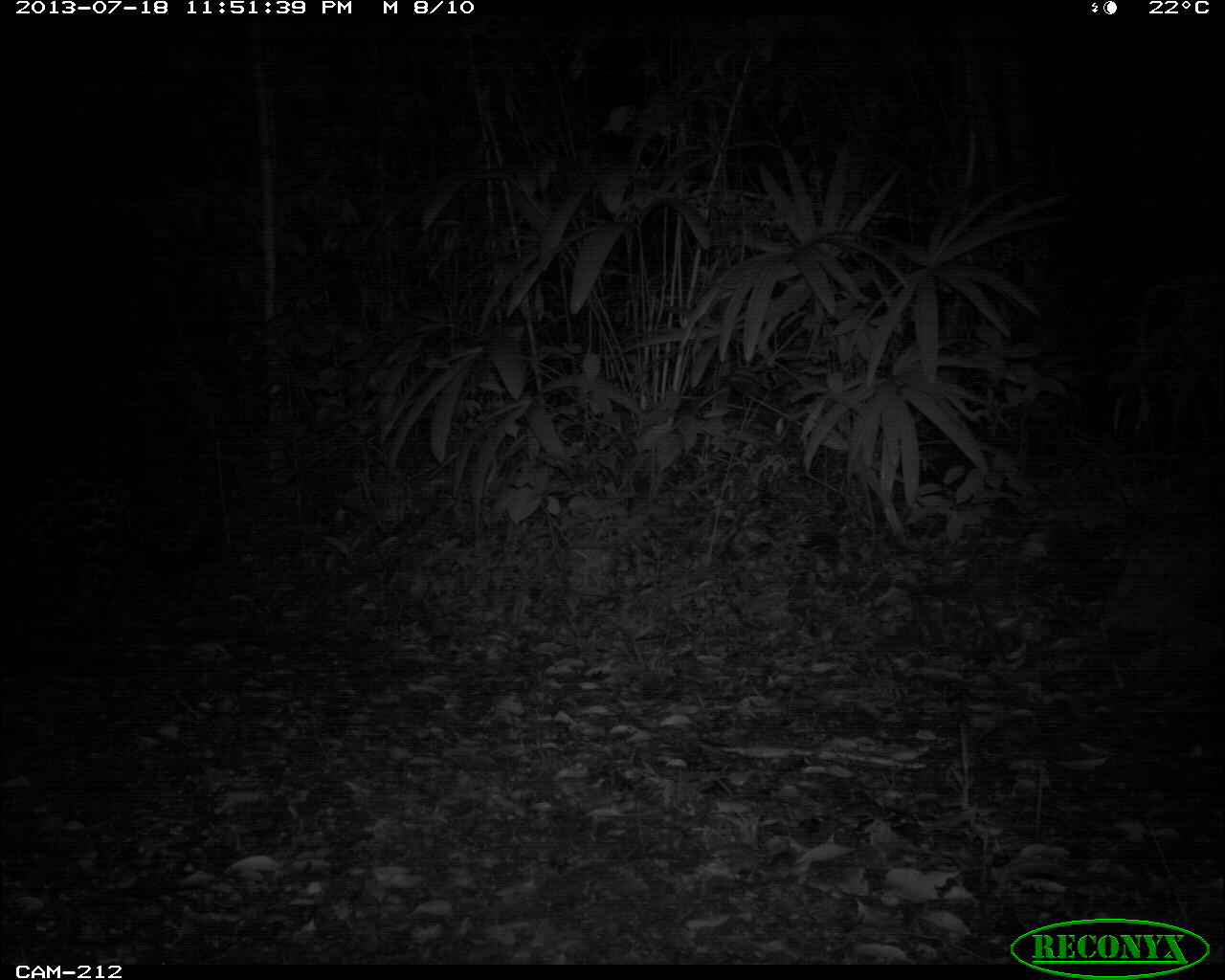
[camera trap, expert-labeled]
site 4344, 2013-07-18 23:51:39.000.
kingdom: Animalia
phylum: Chordata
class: Mammalia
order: Carnivora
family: Felidae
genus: Panthera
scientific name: Panthera onca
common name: jaguar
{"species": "Panthera onca (jaguar)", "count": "1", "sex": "female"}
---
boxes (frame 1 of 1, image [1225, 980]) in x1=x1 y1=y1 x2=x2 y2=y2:
panthera onca: x1=0 y1=453 x2=223 y2=649